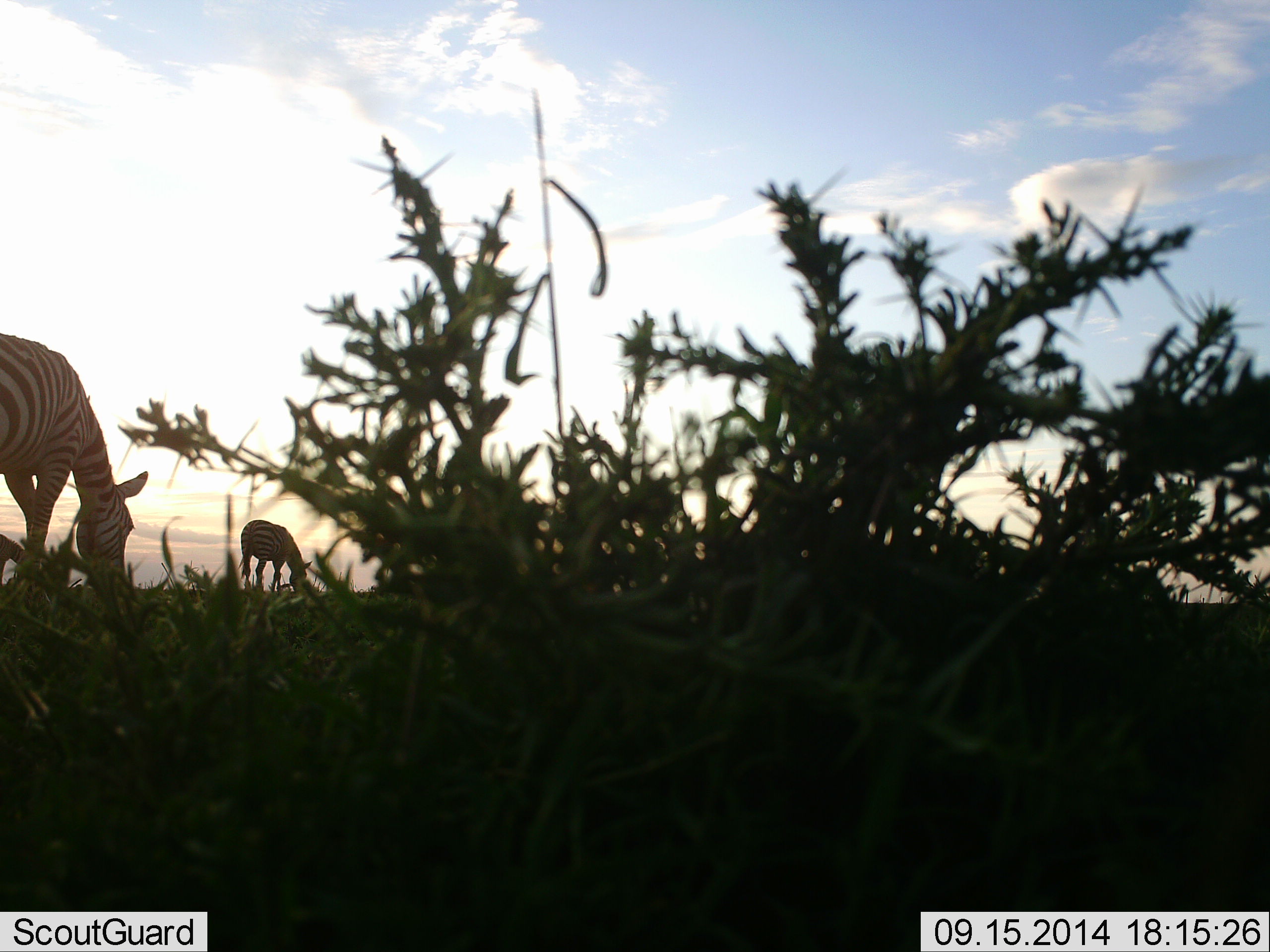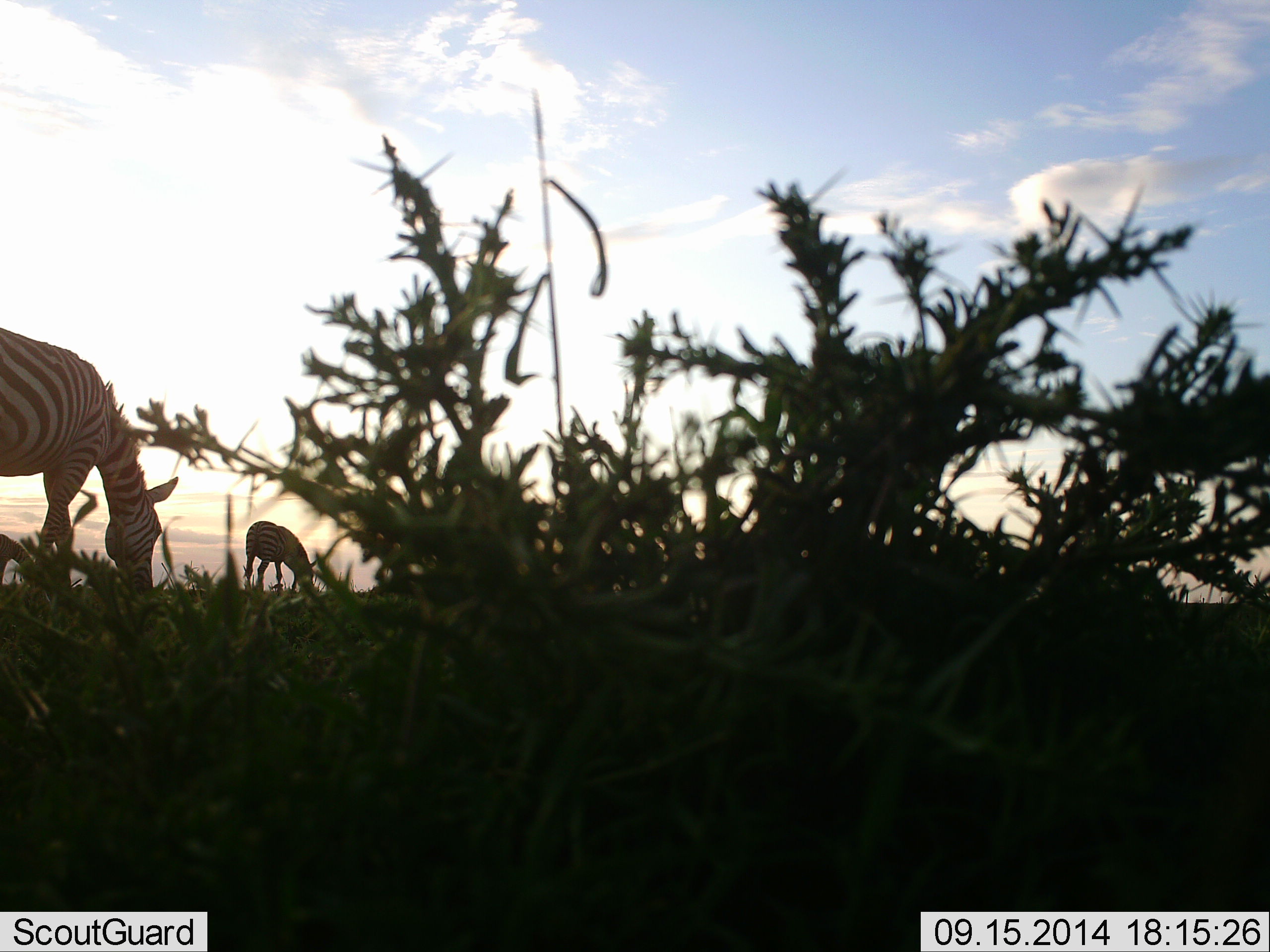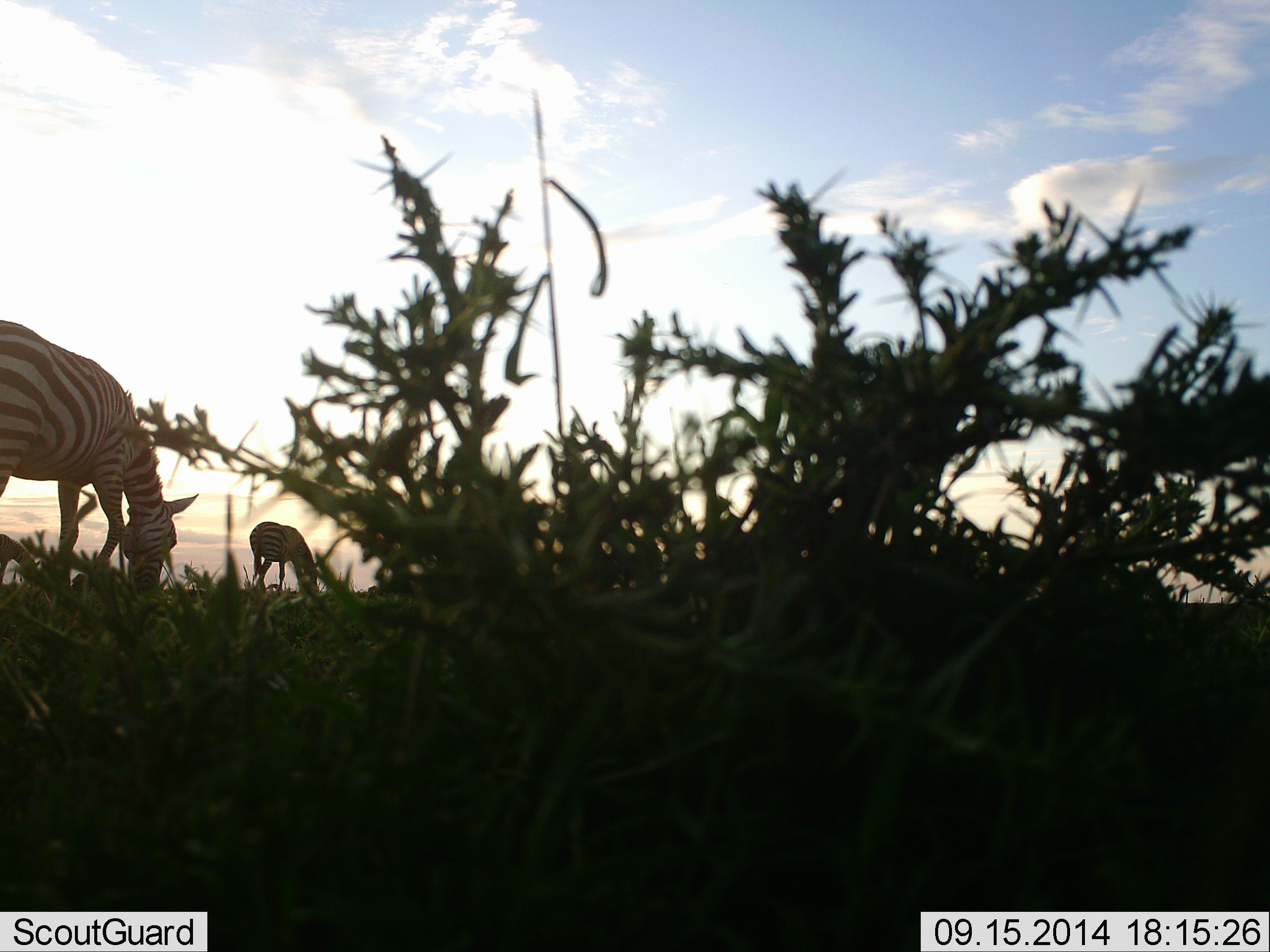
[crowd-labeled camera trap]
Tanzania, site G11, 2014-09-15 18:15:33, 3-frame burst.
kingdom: Animalia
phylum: Chordata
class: Mammalia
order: Perissodactyla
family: Equidae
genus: Equus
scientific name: Equus quagga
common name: plains zebra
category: zebra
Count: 2.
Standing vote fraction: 25%.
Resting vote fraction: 0%.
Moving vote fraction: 17%.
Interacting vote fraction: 0%.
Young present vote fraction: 0%.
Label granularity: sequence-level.